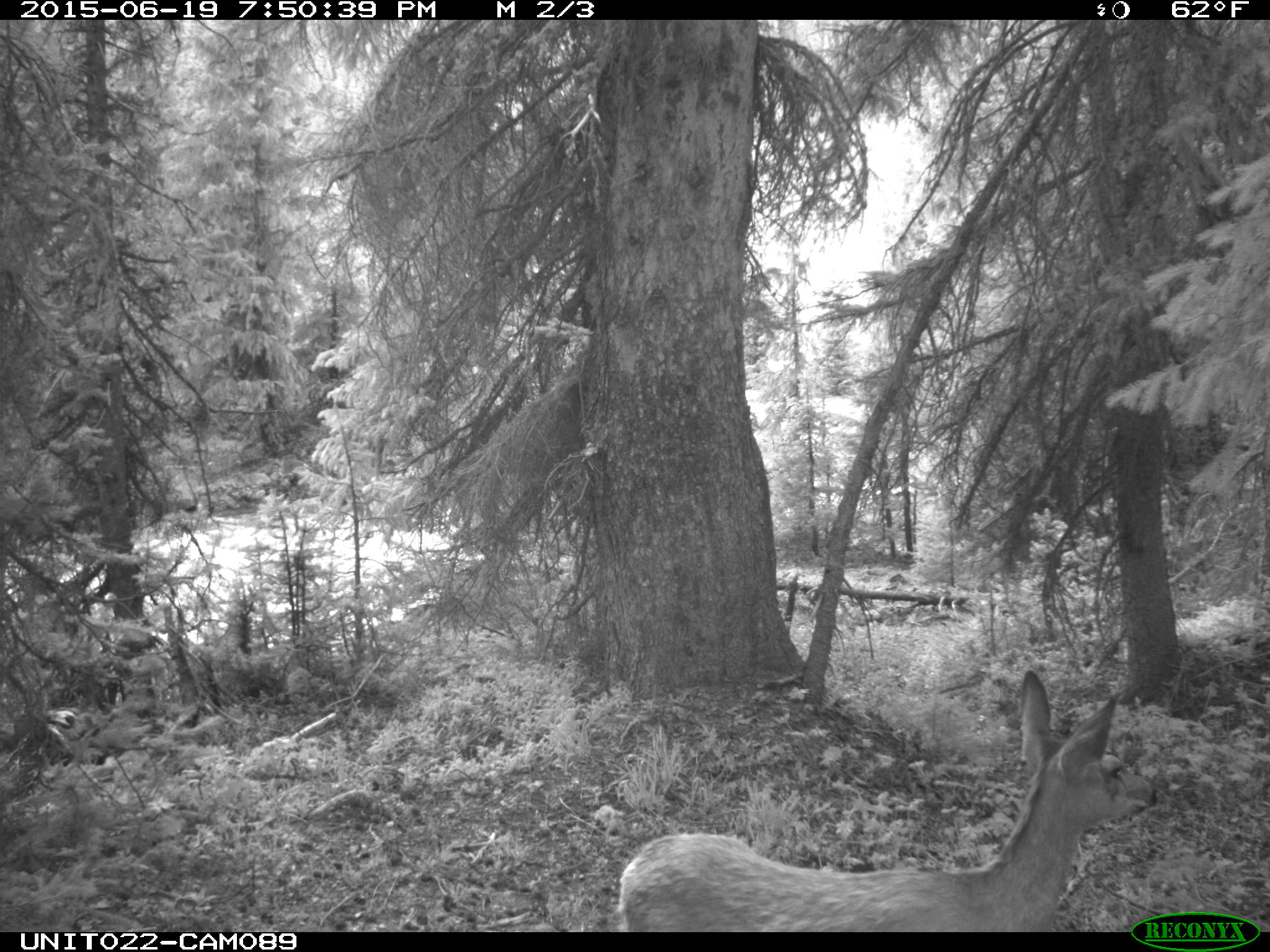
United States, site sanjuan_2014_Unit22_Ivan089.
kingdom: Animalia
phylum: Chordata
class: Mammalia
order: Artiodactyla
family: Cervidae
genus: Odocoileus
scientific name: Odocoileus hemionus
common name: mule deer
Odocoileus hemionus (mule deer).